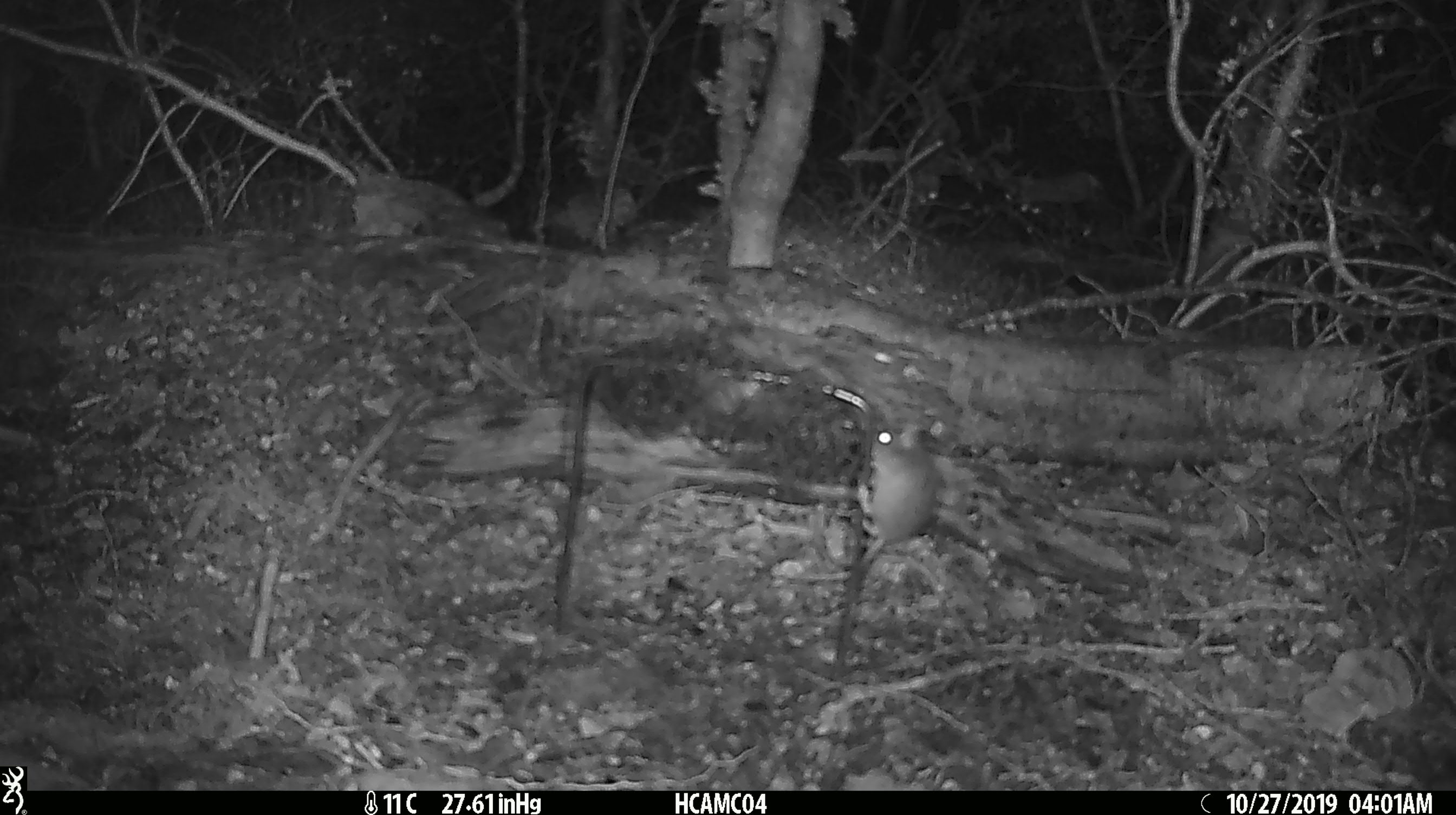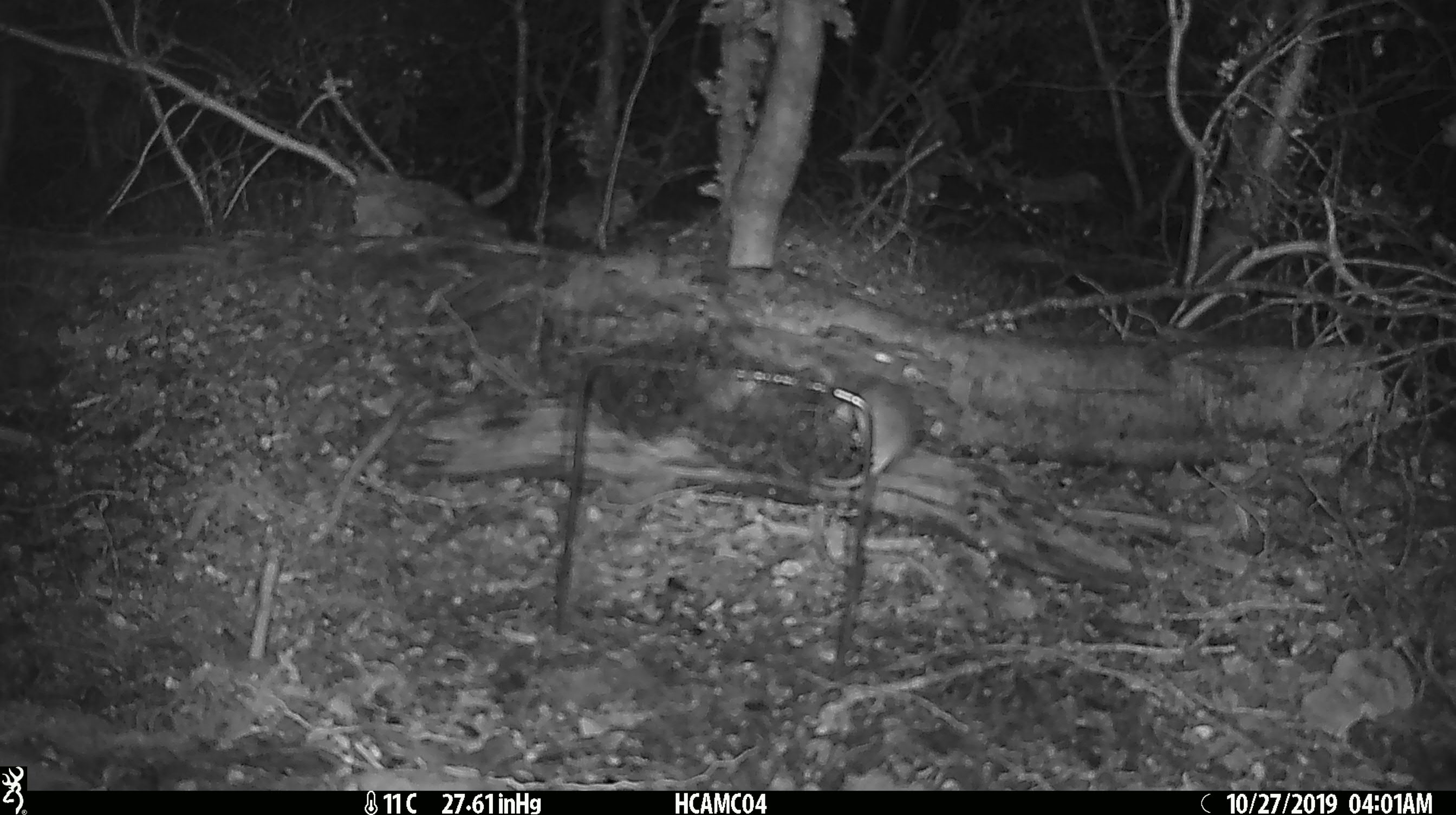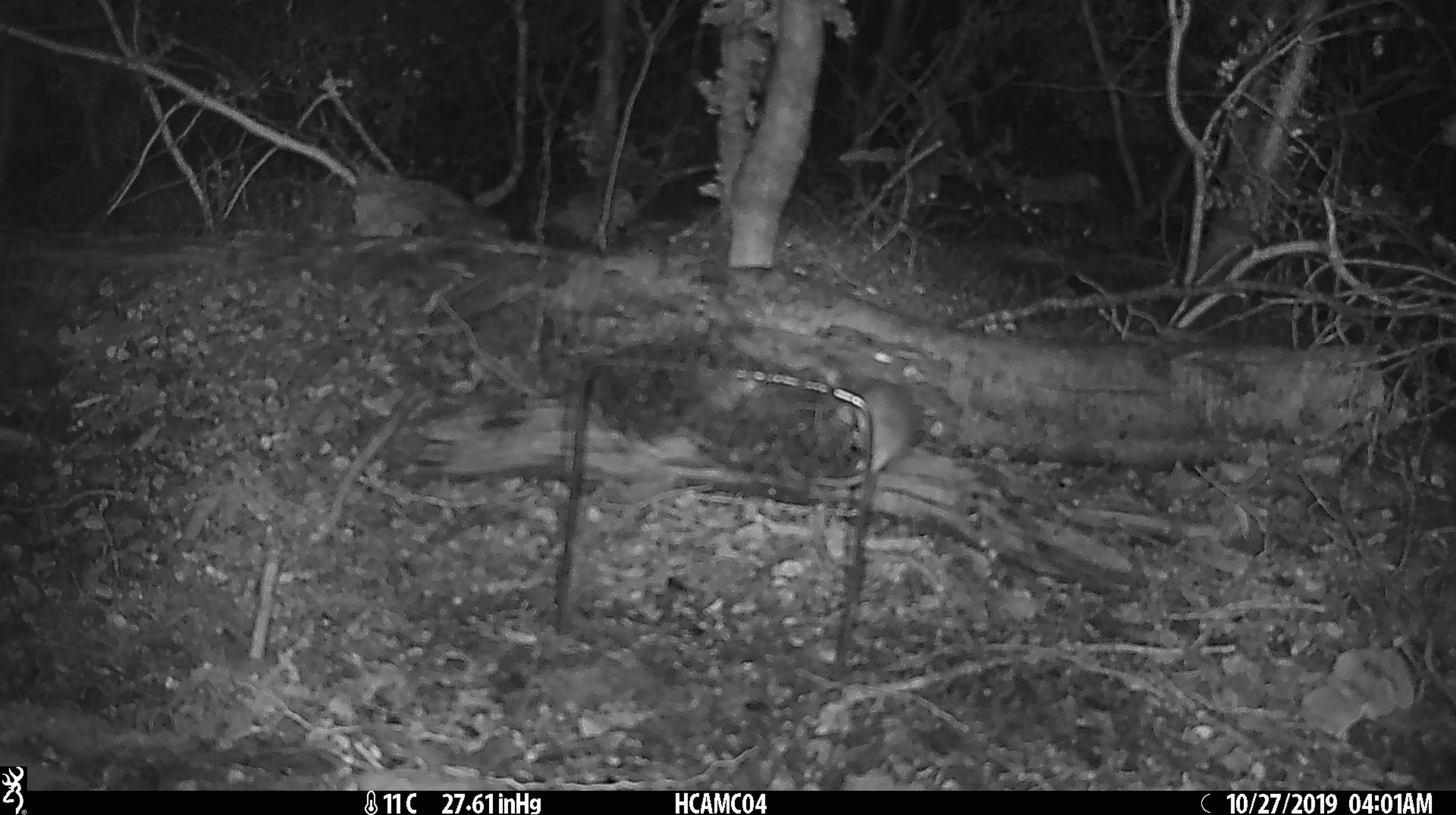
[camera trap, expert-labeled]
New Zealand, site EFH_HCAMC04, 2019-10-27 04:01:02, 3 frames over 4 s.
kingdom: Animalia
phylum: Chordata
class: Mammalia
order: Rodentia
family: Muridae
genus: Mus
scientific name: Mus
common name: mouse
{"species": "mouse (Mus)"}